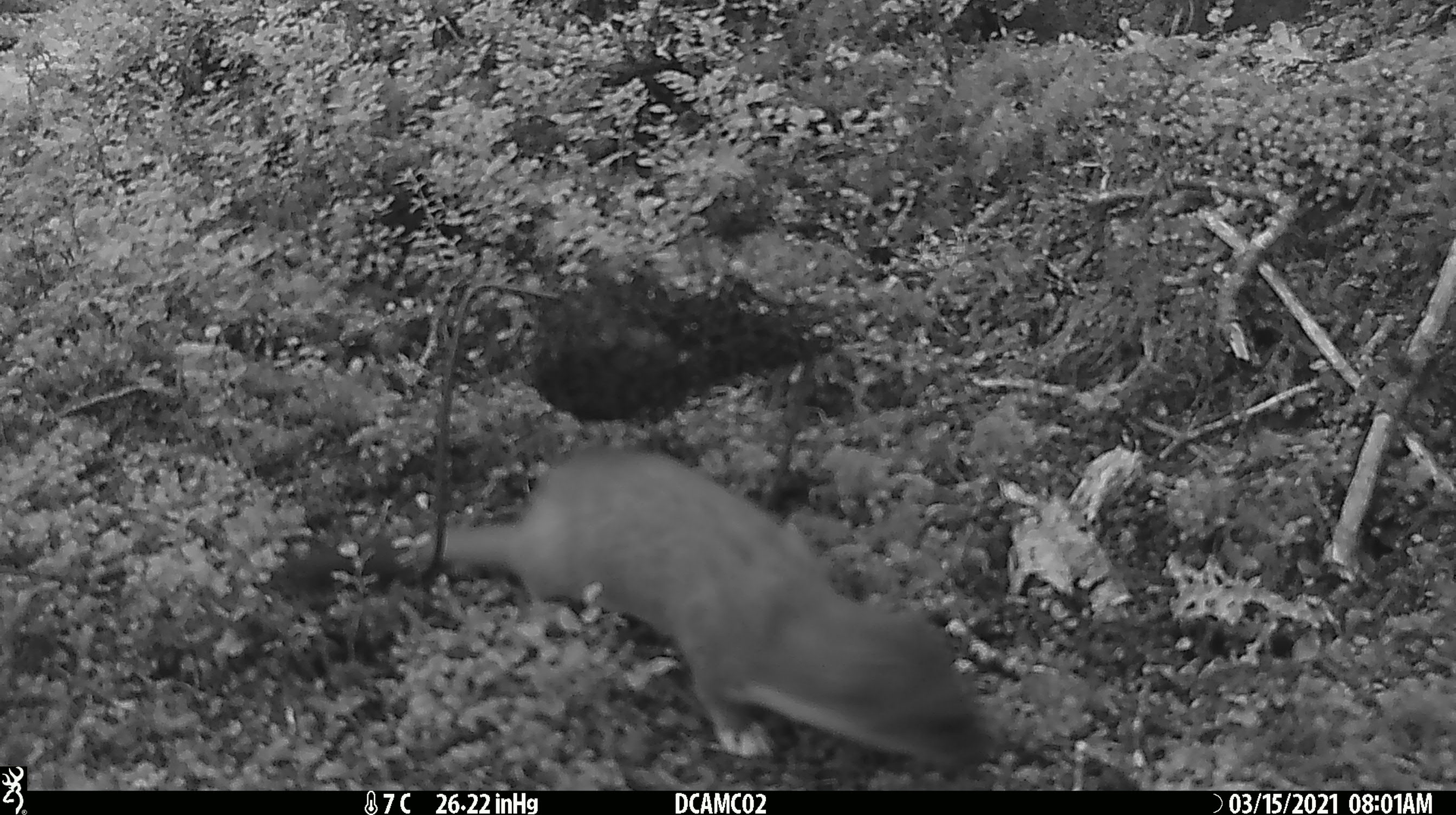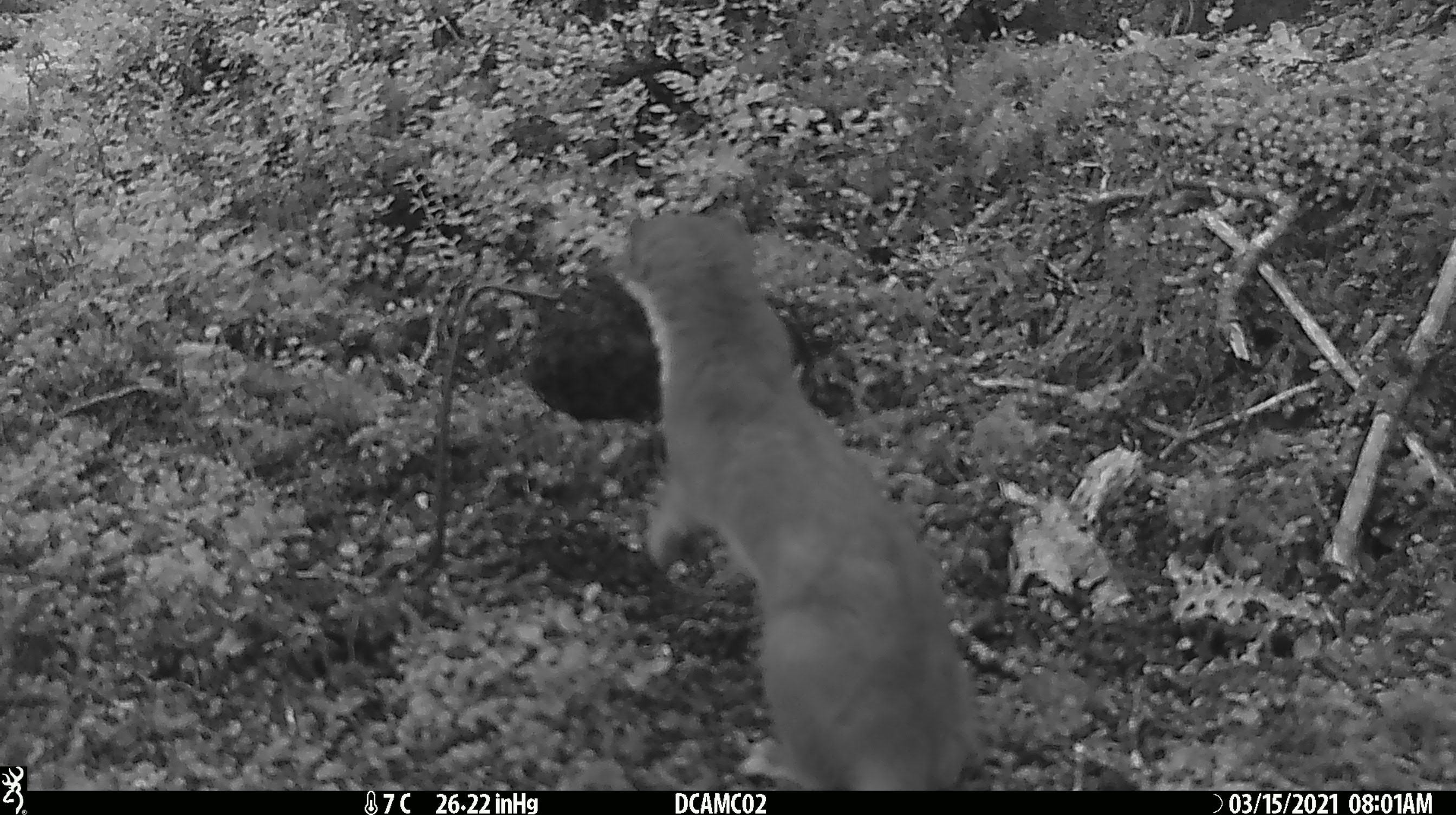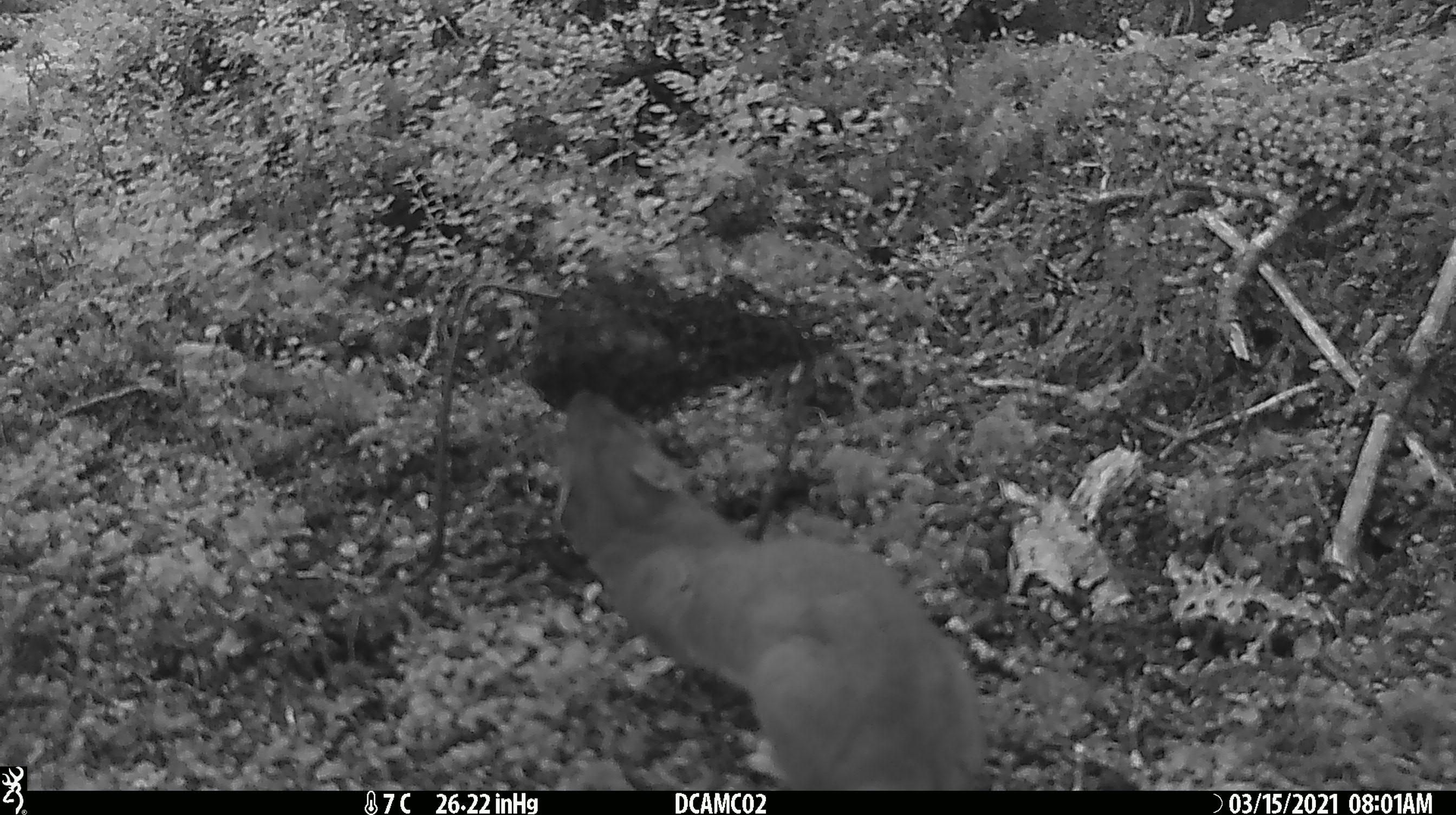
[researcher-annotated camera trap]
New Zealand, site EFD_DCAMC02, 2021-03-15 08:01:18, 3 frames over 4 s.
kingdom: Animalia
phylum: Chordata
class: Mammalia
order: Carnivora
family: Mustelidae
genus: Mustela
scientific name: Mustela erminea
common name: stoat